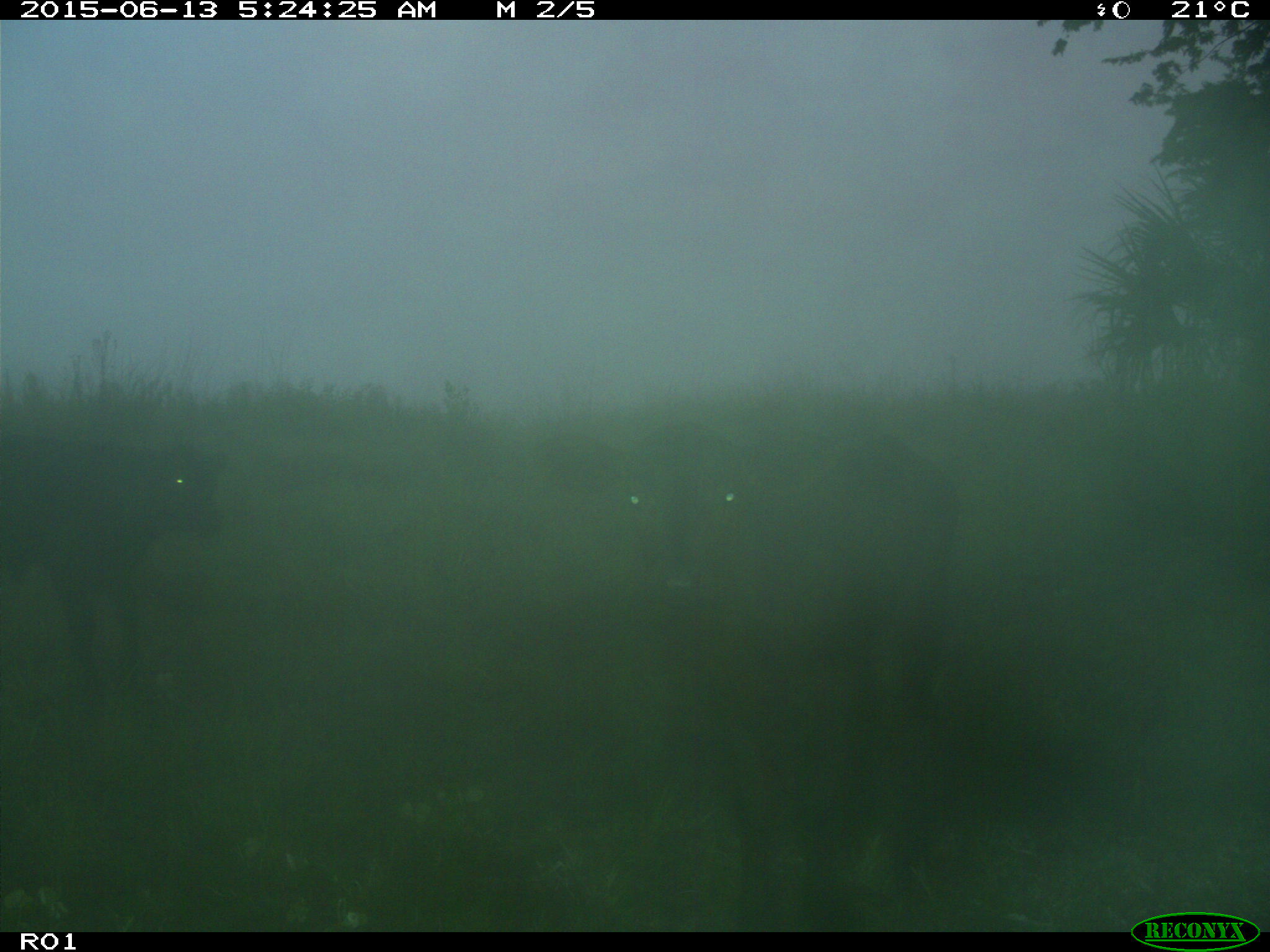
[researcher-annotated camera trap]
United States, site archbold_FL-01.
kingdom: Animalia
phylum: Chordata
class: Mammalia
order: Artiodactyla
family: Bovidae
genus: Bos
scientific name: Bos taurus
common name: domestic cow